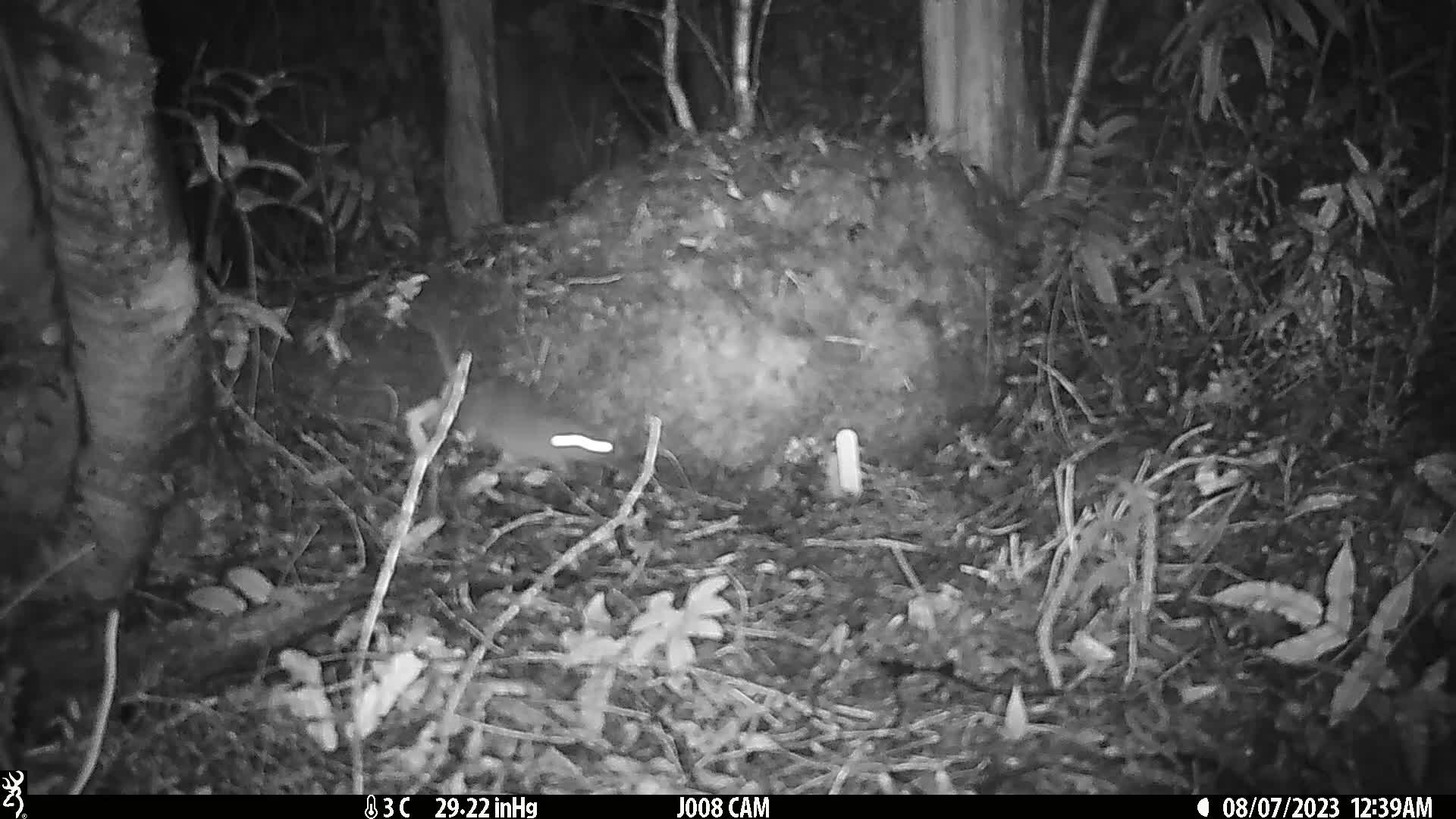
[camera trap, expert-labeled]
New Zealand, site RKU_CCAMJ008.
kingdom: Animalia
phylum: Chordata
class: Mammalia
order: Rodentia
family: Muridae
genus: Rattus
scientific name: Rattus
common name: rat